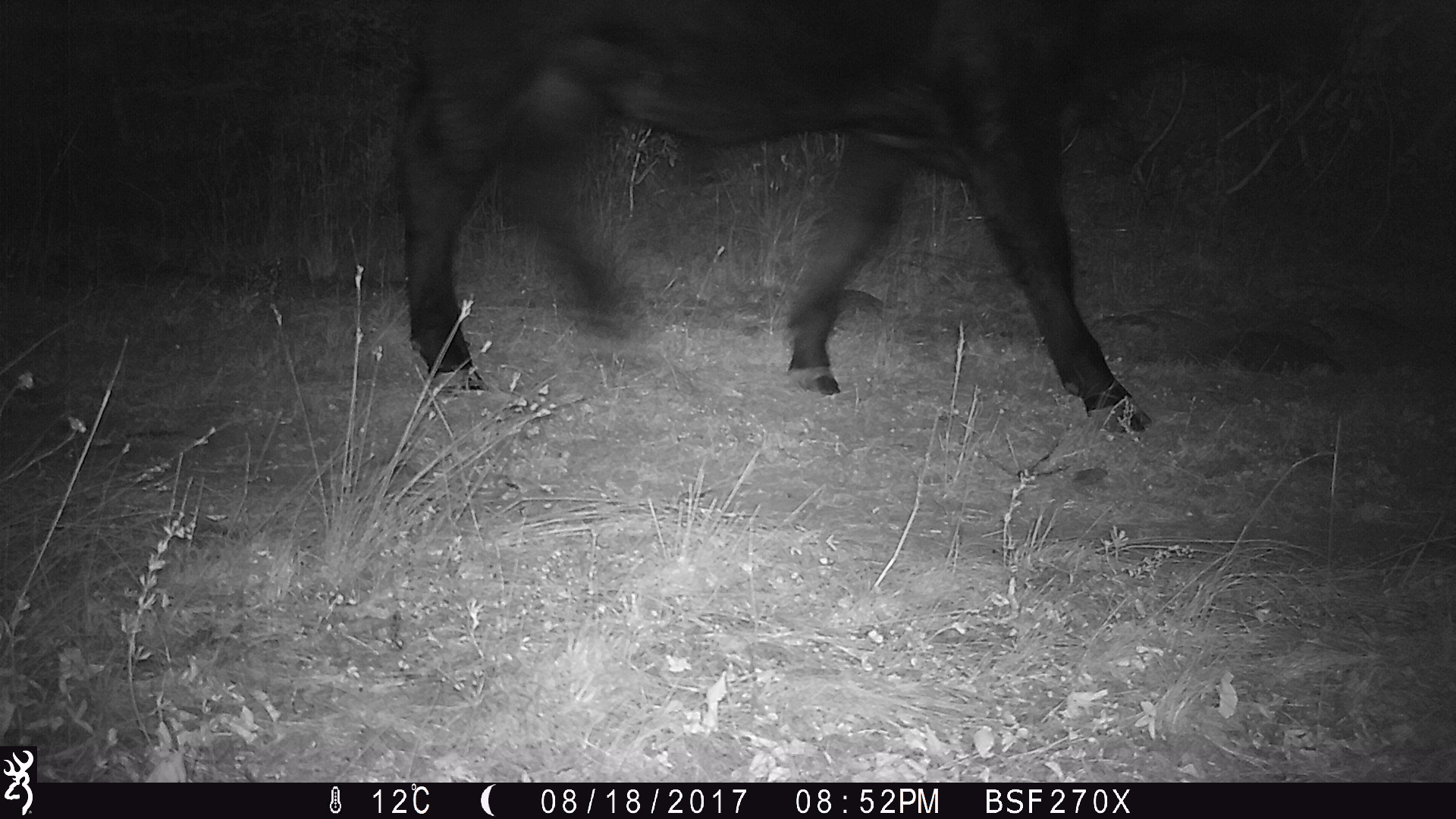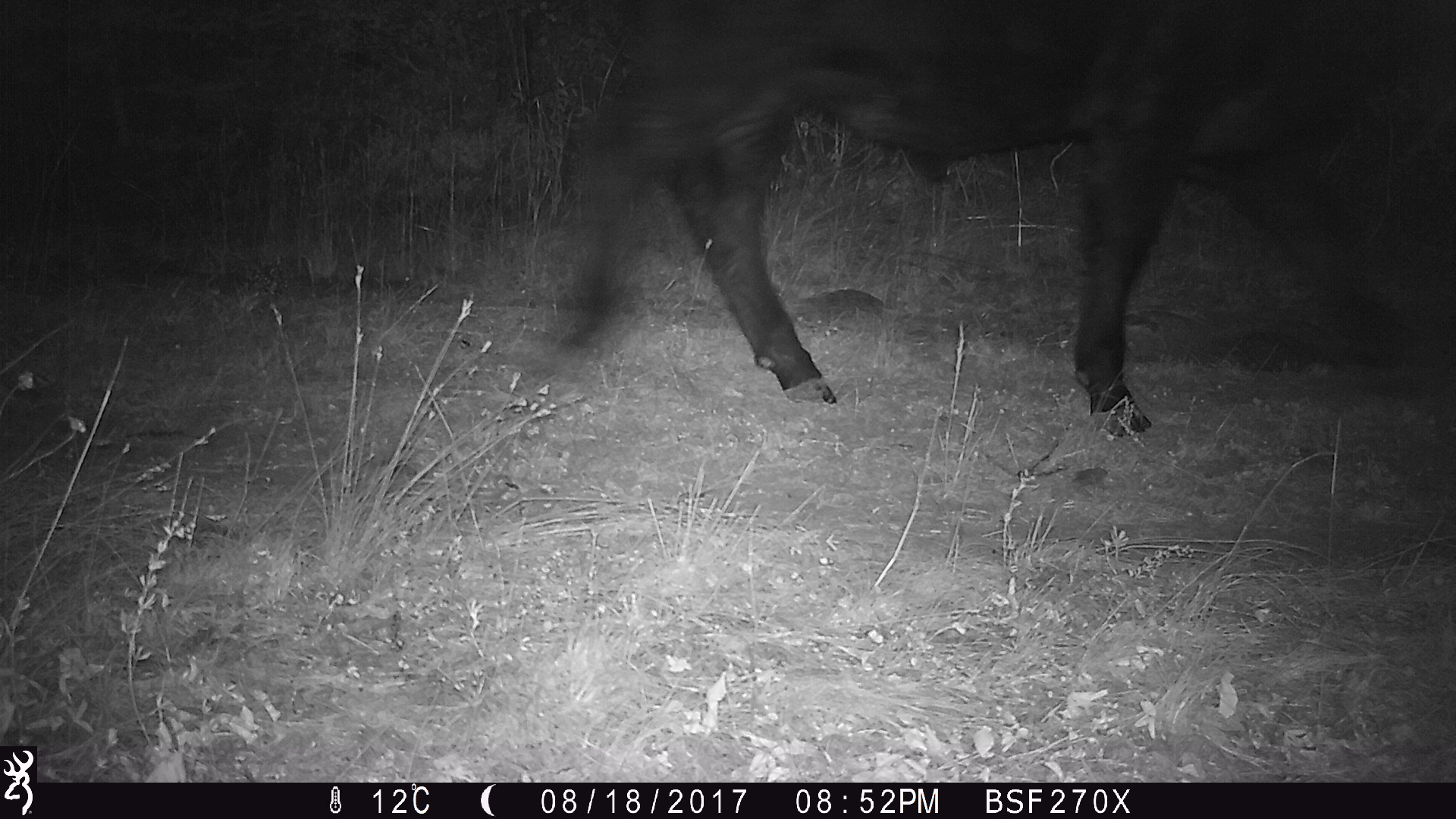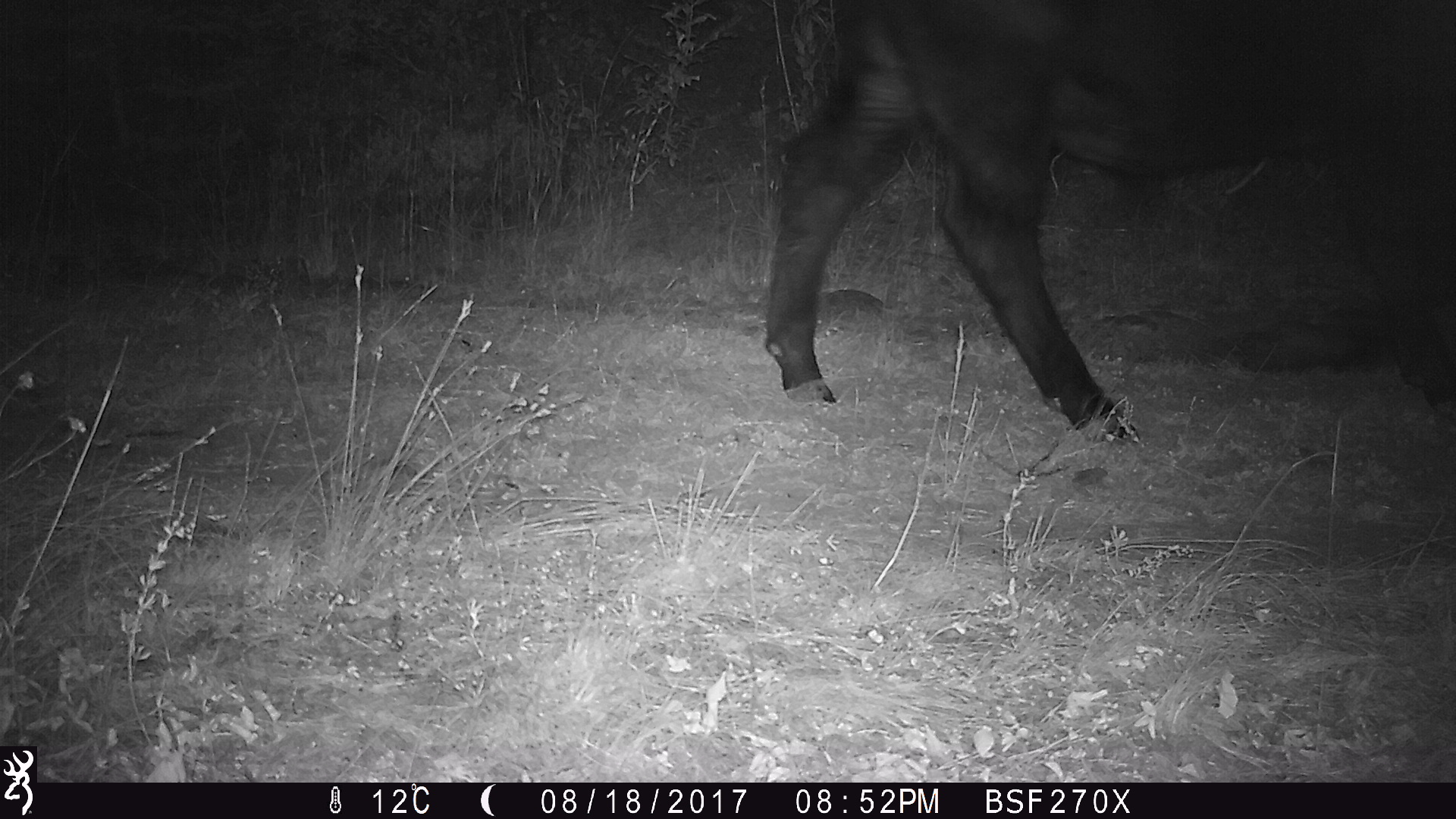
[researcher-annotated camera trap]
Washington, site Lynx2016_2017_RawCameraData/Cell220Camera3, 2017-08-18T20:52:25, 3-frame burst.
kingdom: Animalia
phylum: Chordata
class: Mammalia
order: Artiodactyla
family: Bovidae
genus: Bos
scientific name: Bos taurus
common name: domestic cattle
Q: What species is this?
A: Domestic cattle (Bos taurus).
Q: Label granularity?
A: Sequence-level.